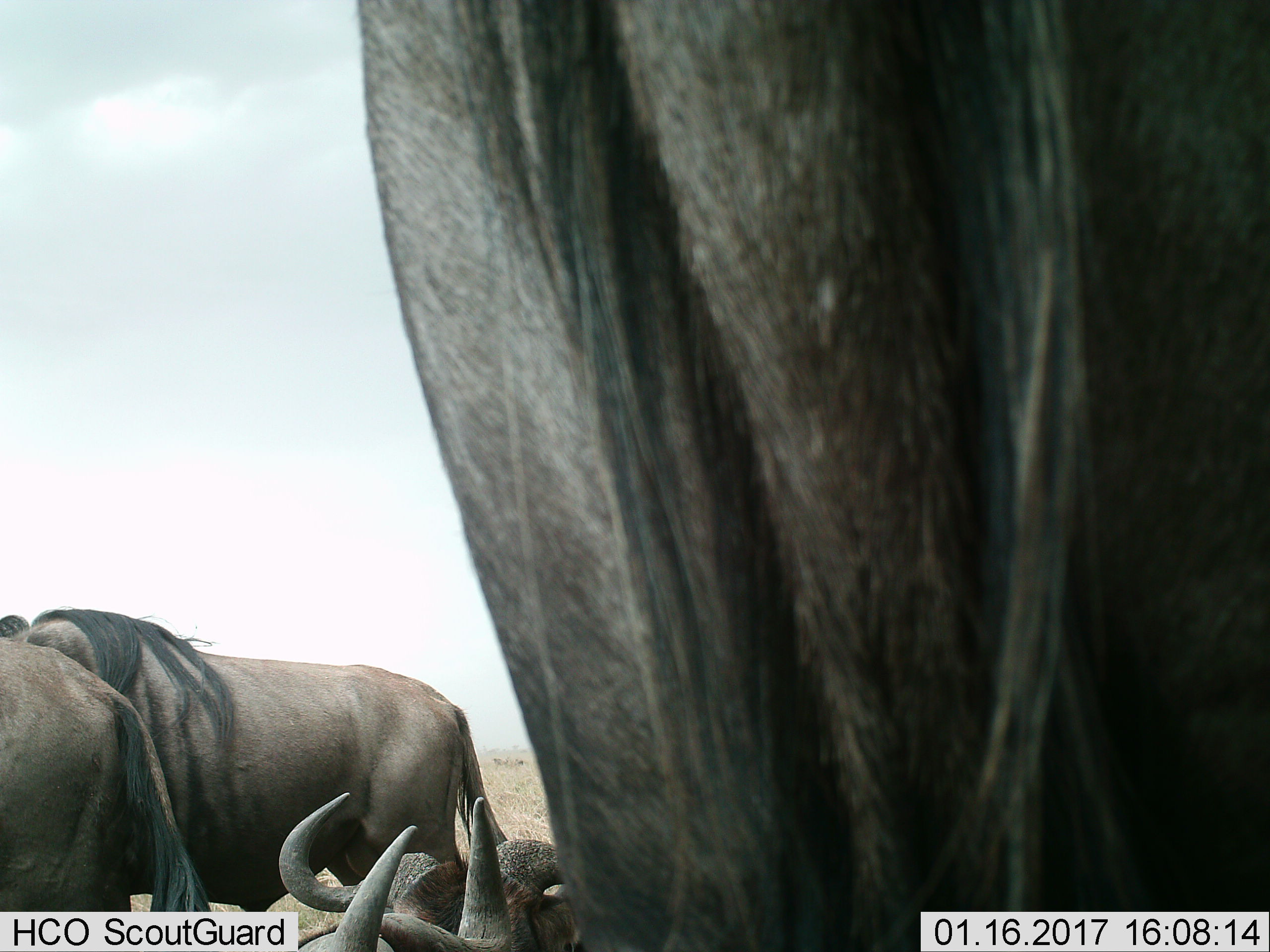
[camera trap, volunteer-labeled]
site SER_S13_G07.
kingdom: Animalia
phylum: Chordata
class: Mammalia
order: Artiodactyla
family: Bovidae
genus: Connochaetes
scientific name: Connochaetes taurinus taurinus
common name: blue wildebeest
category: wildebeestblue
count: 4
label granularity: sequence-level